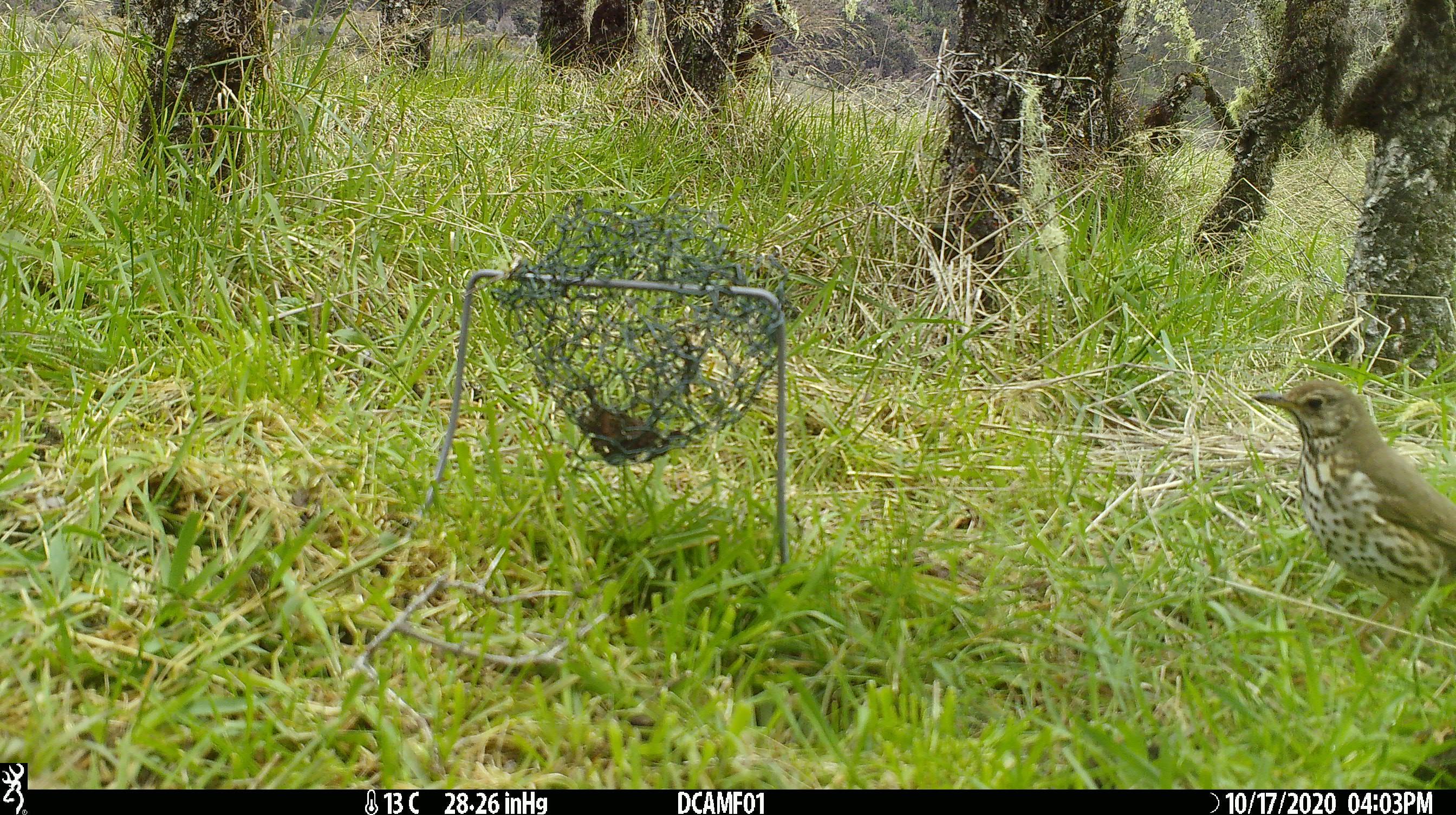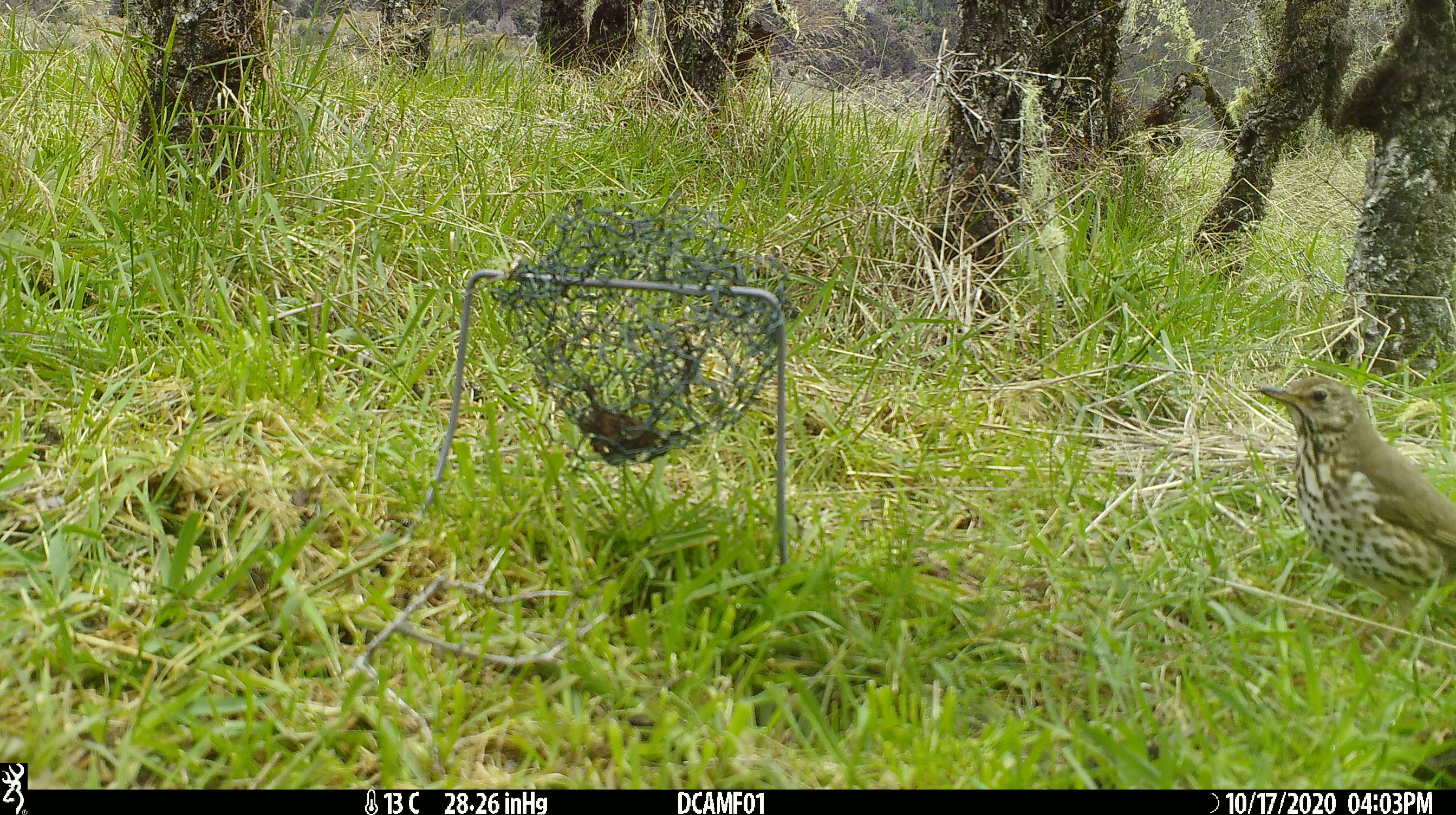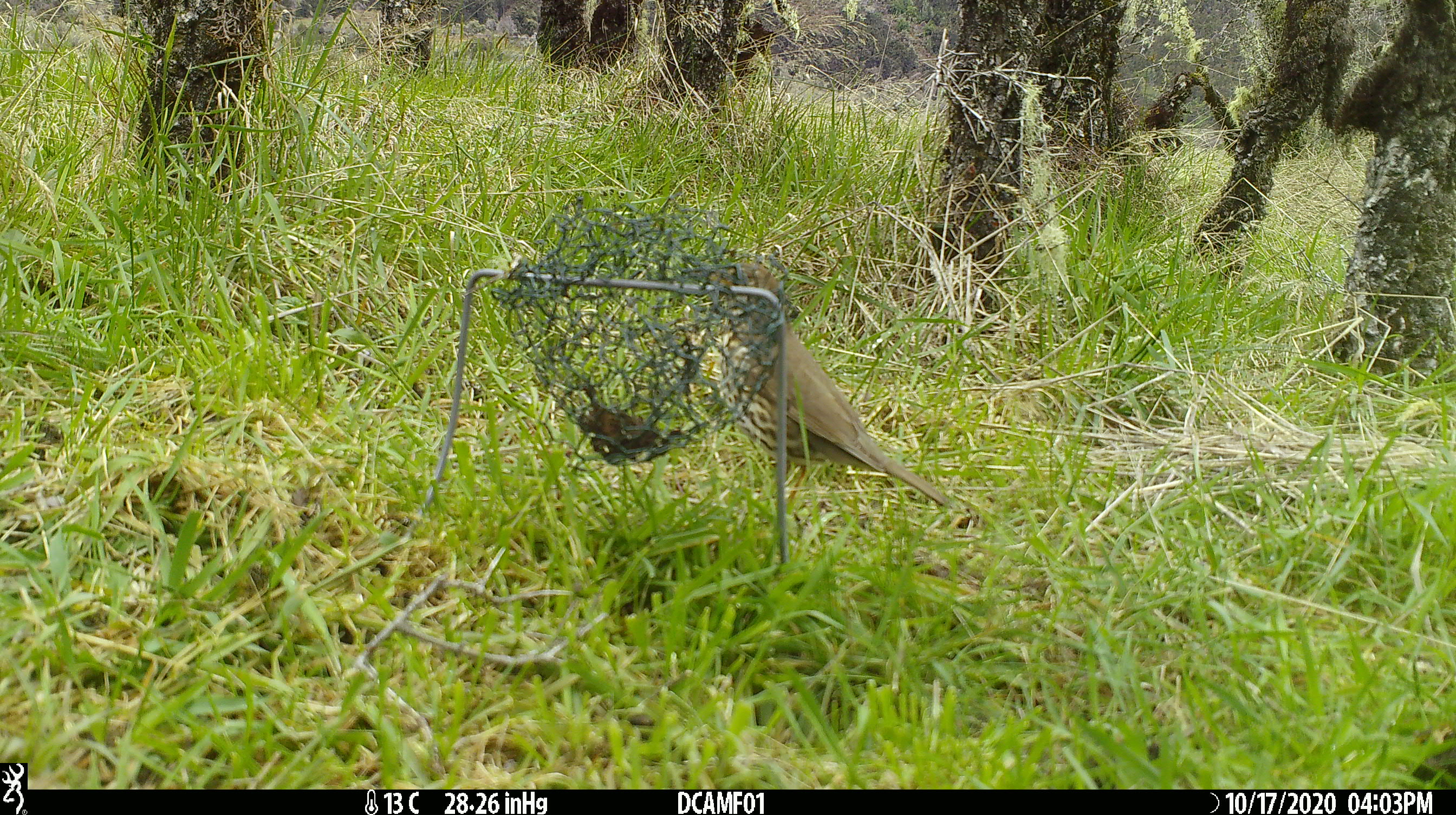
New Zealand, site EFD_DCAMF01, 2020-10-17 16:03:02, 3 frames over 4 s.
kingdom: Animalia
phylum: Chordata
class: Aves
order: Passeriformes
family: Turdidae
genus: Turdus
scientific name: Turdus philomelos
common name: song thrush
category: thrush